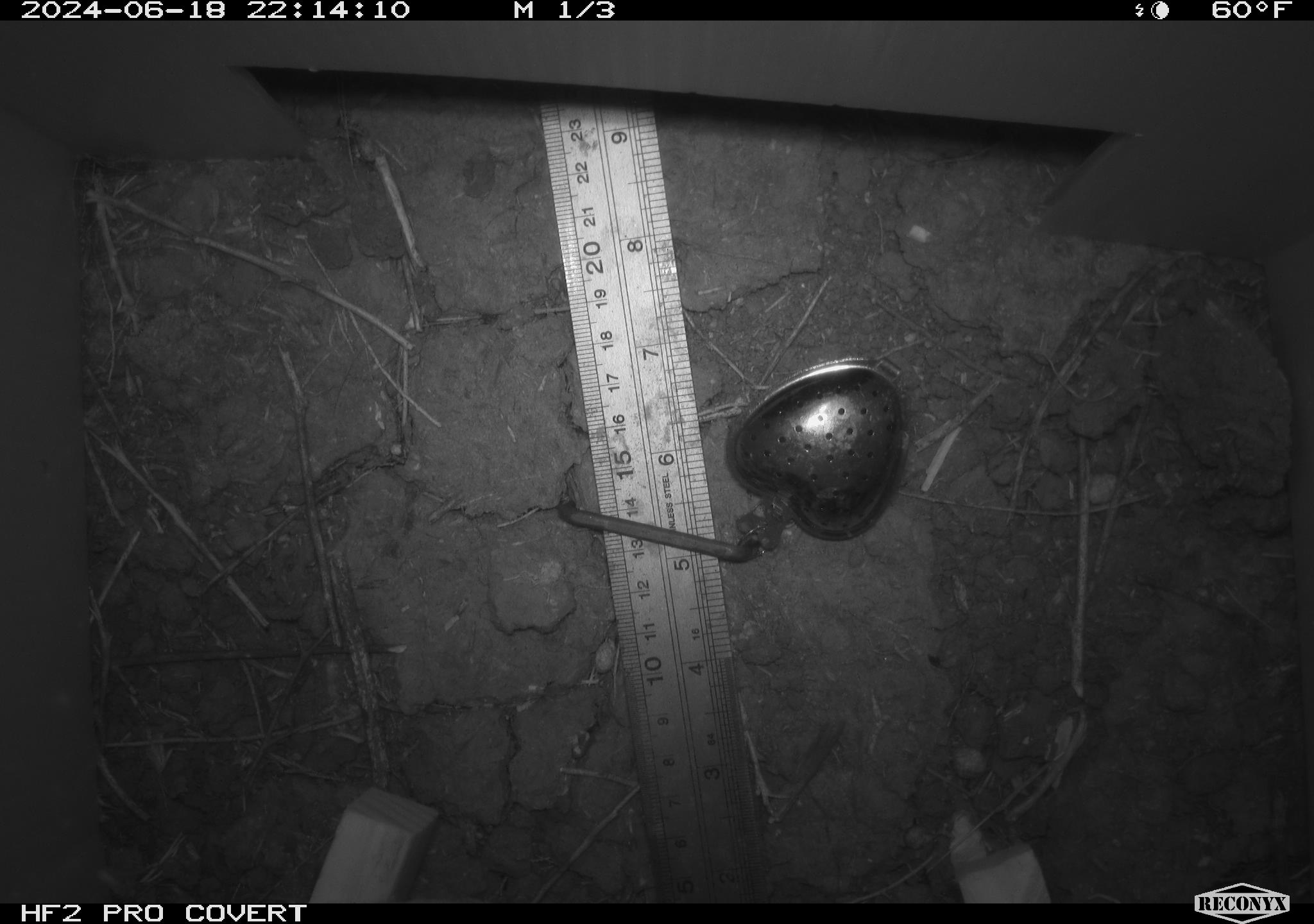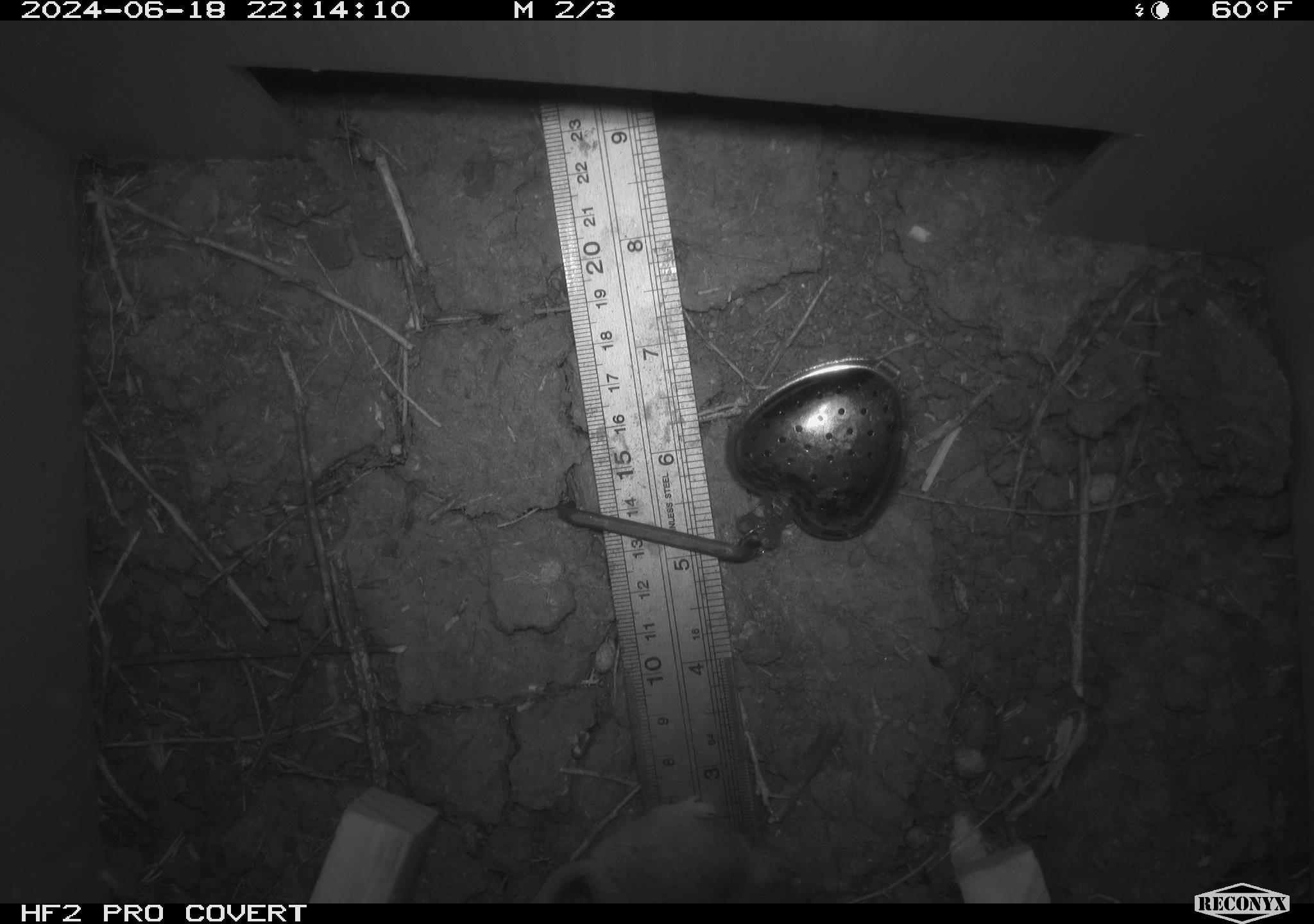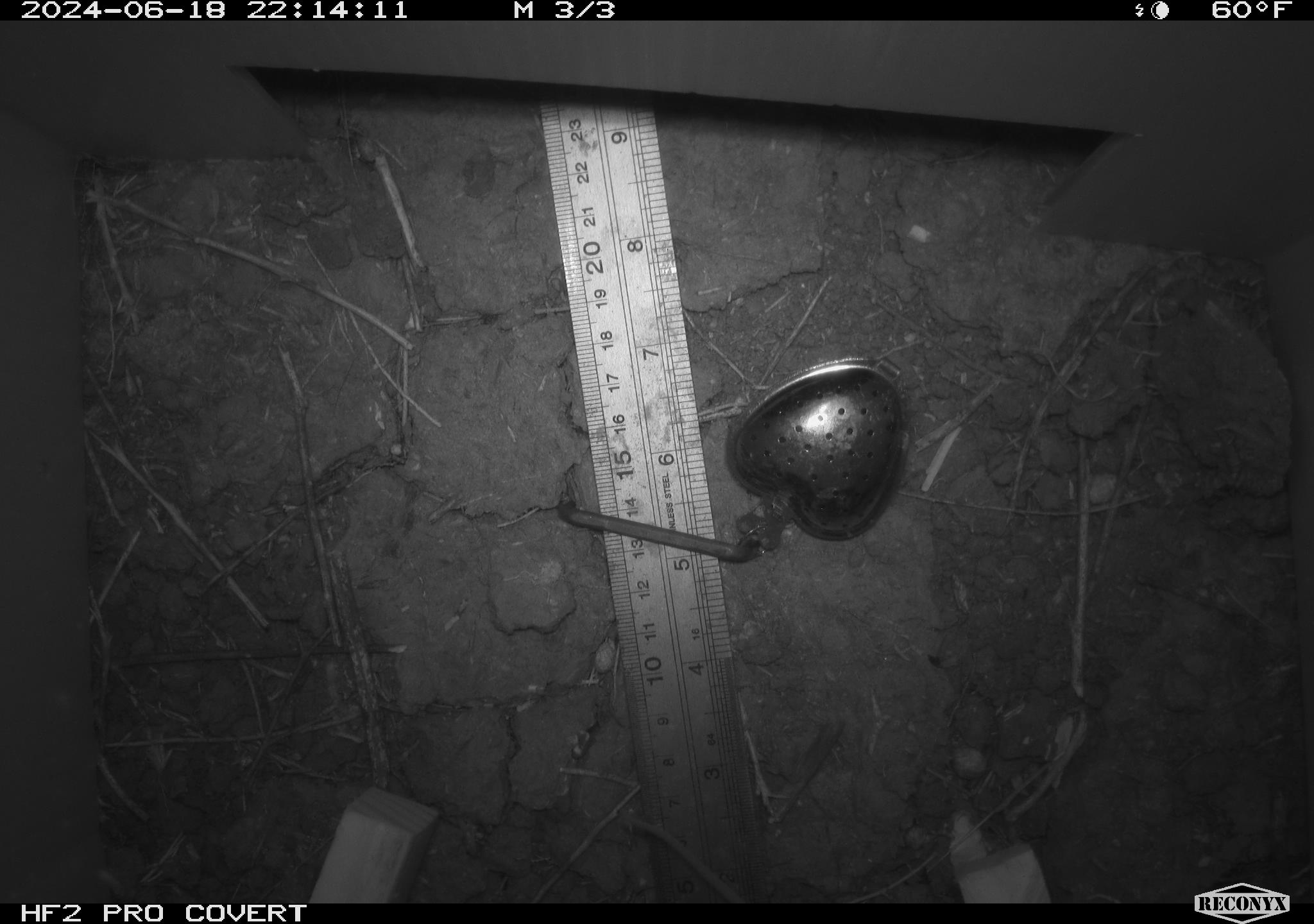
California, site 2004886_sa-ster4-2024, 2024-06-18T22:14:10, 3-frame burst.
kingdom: Animalia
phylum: Chordata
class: Mammalia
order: Rodentia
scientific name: Rodentia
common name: mouse species